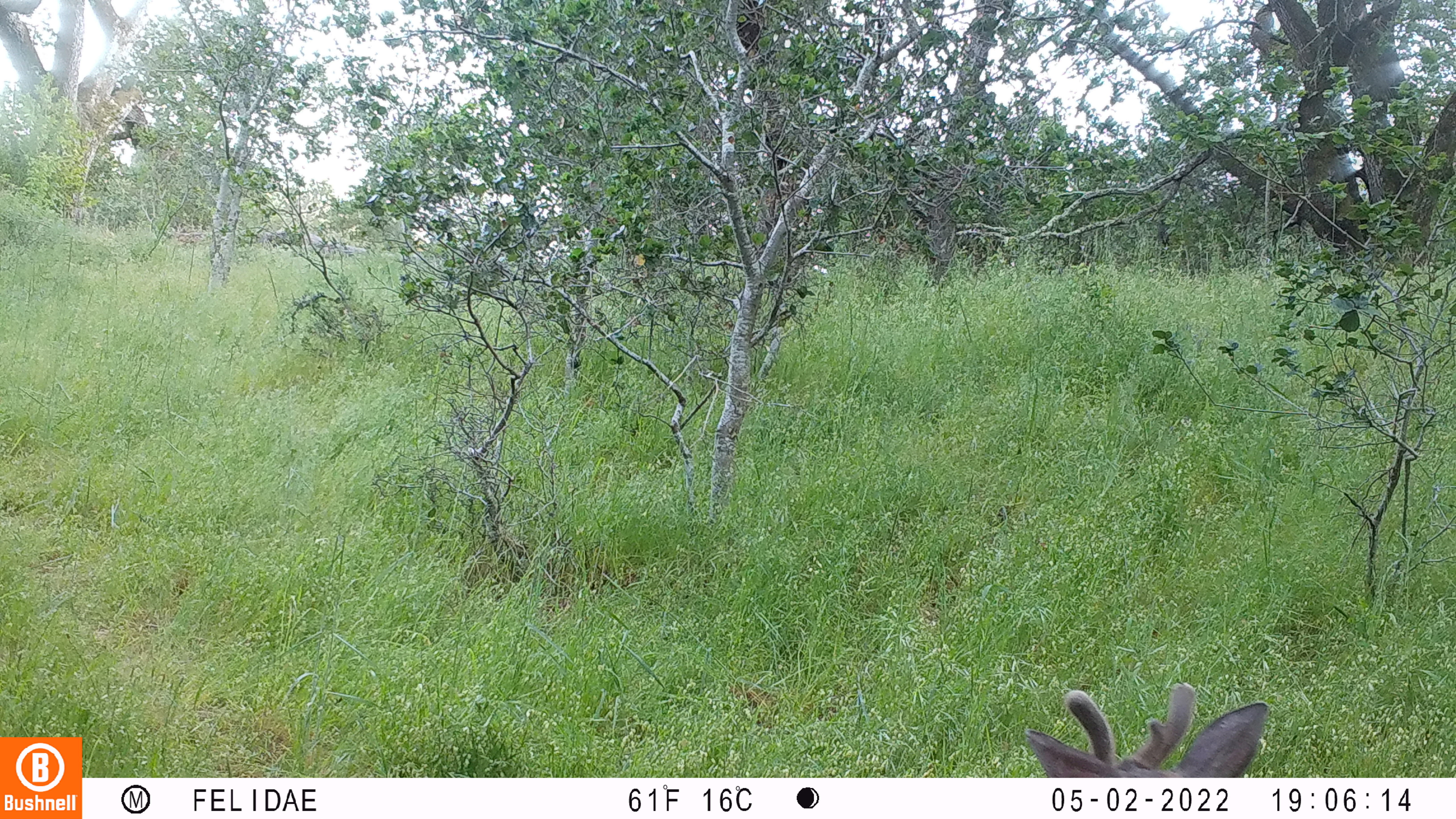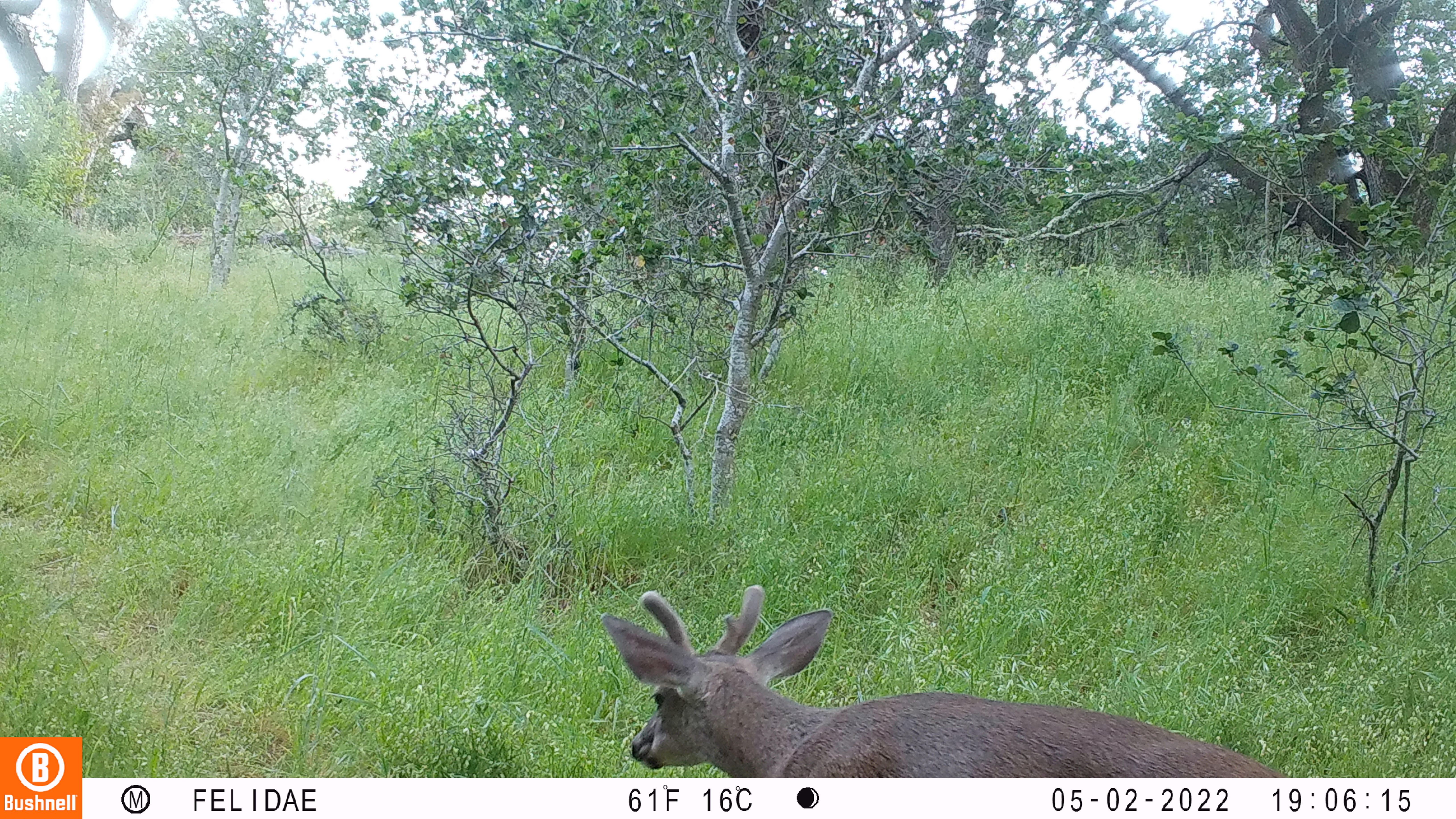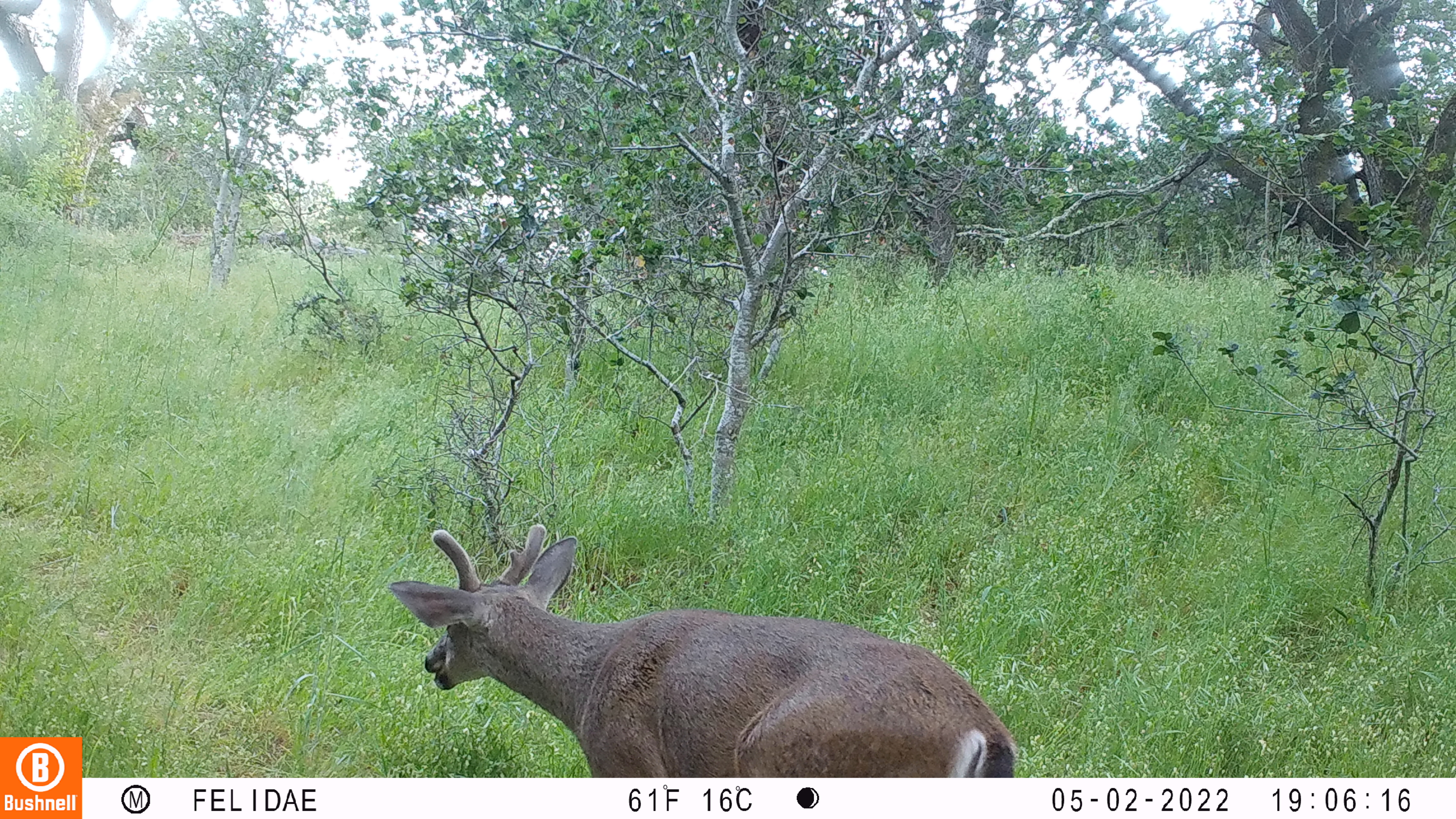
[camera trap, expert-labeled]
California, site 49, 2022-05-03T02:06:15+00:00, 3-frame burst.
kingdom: Animalia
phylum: Chordata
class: Mammalia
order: Artiodactyla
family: Cervidae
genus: Odocoileus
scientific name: Odocoileus hemionus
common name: mule deer